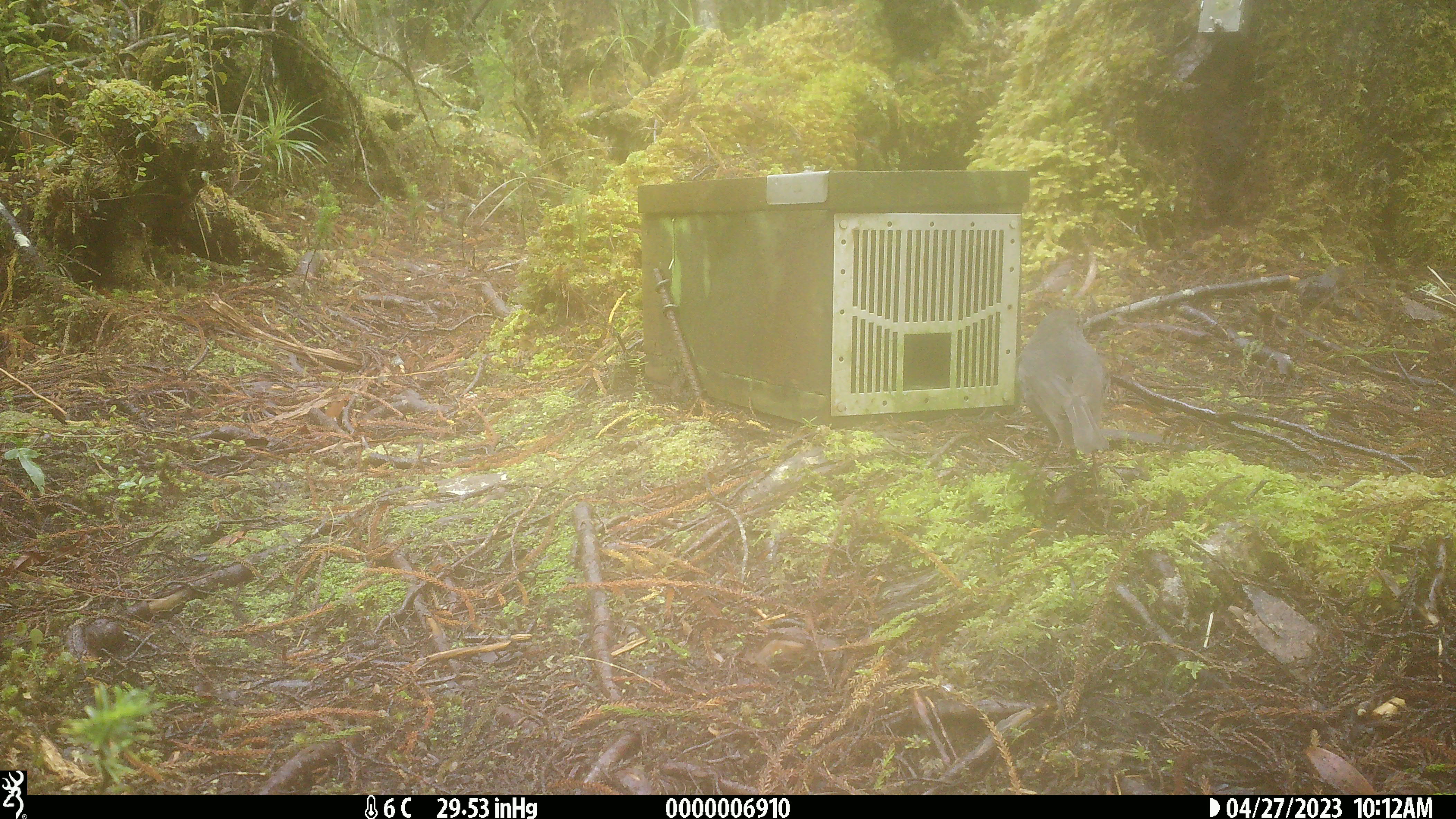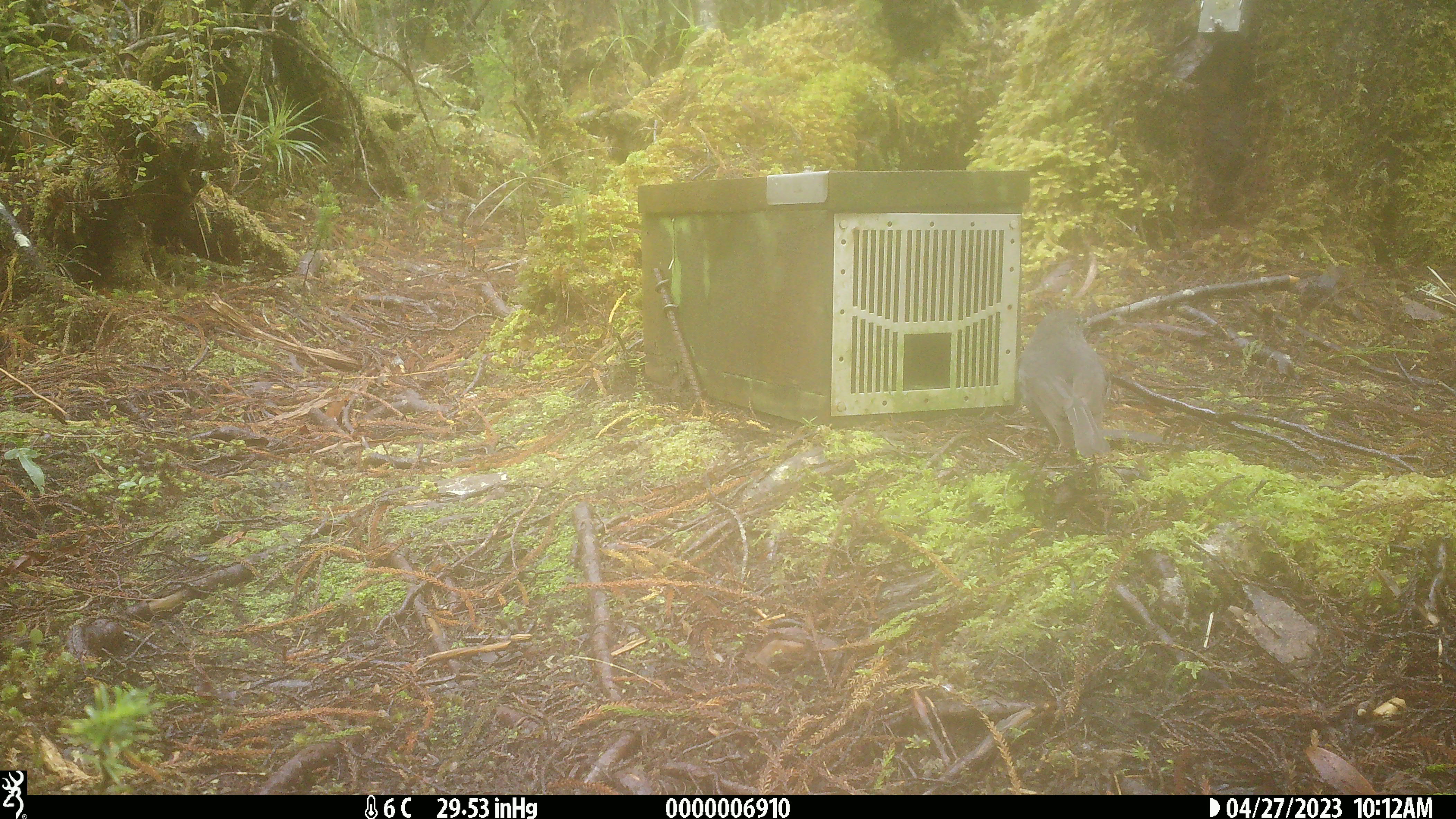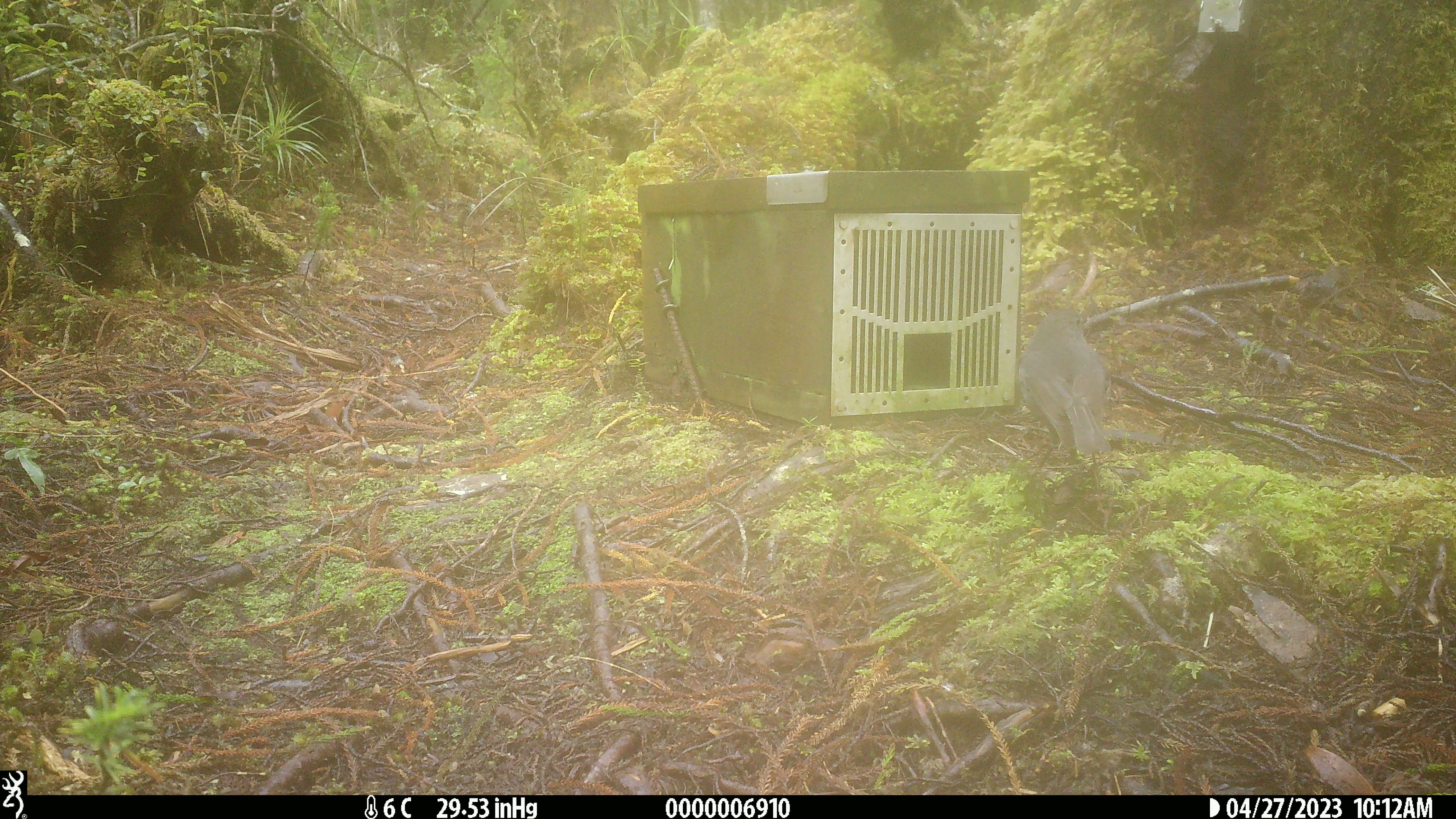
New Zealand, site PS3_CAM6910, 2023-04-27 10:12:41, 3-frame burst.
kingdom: Animalia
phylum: Chordata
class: Aves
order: Passeriformes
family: Petroicidae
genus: Petroica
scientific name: Petroica australis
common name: new zealand robin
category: robin